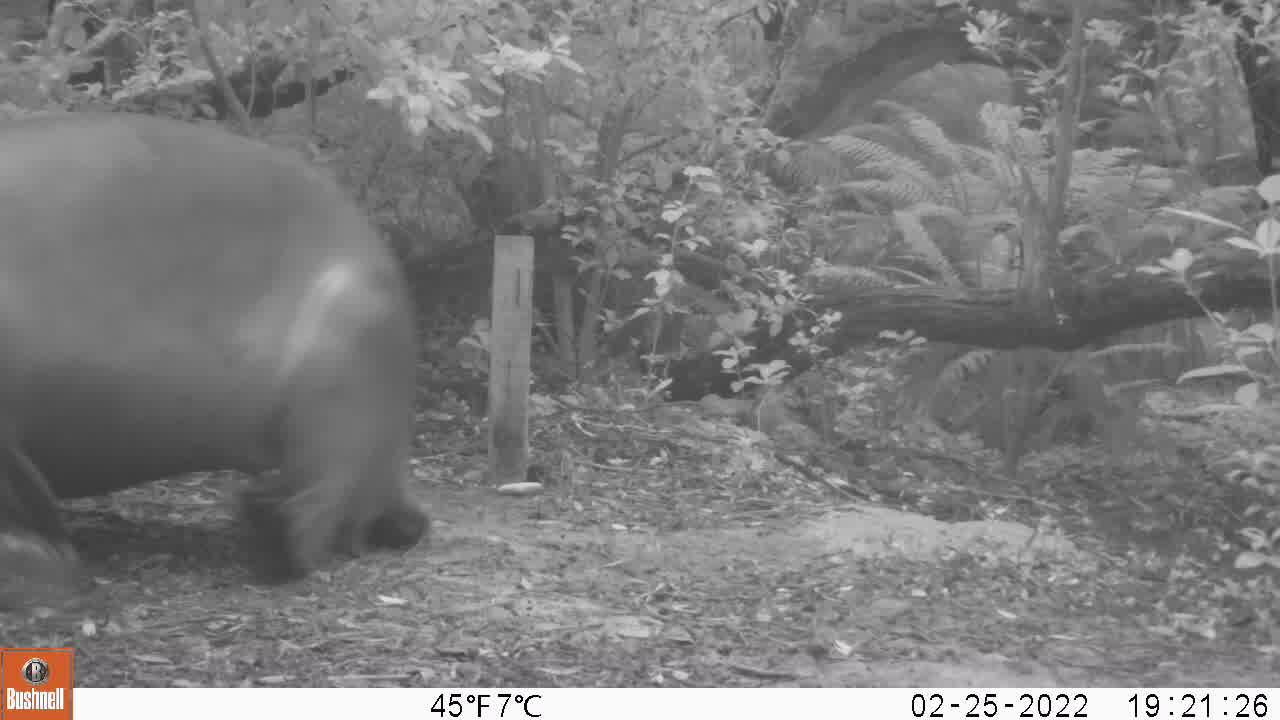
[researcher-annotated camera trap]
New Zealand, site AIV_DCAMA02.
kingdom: Animalia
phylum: Chordata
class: Mammalia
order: Carnivora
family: Otariidae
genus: Phocarctos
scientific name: Phocarctos hookeri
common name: new zealand sea lion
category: sealion